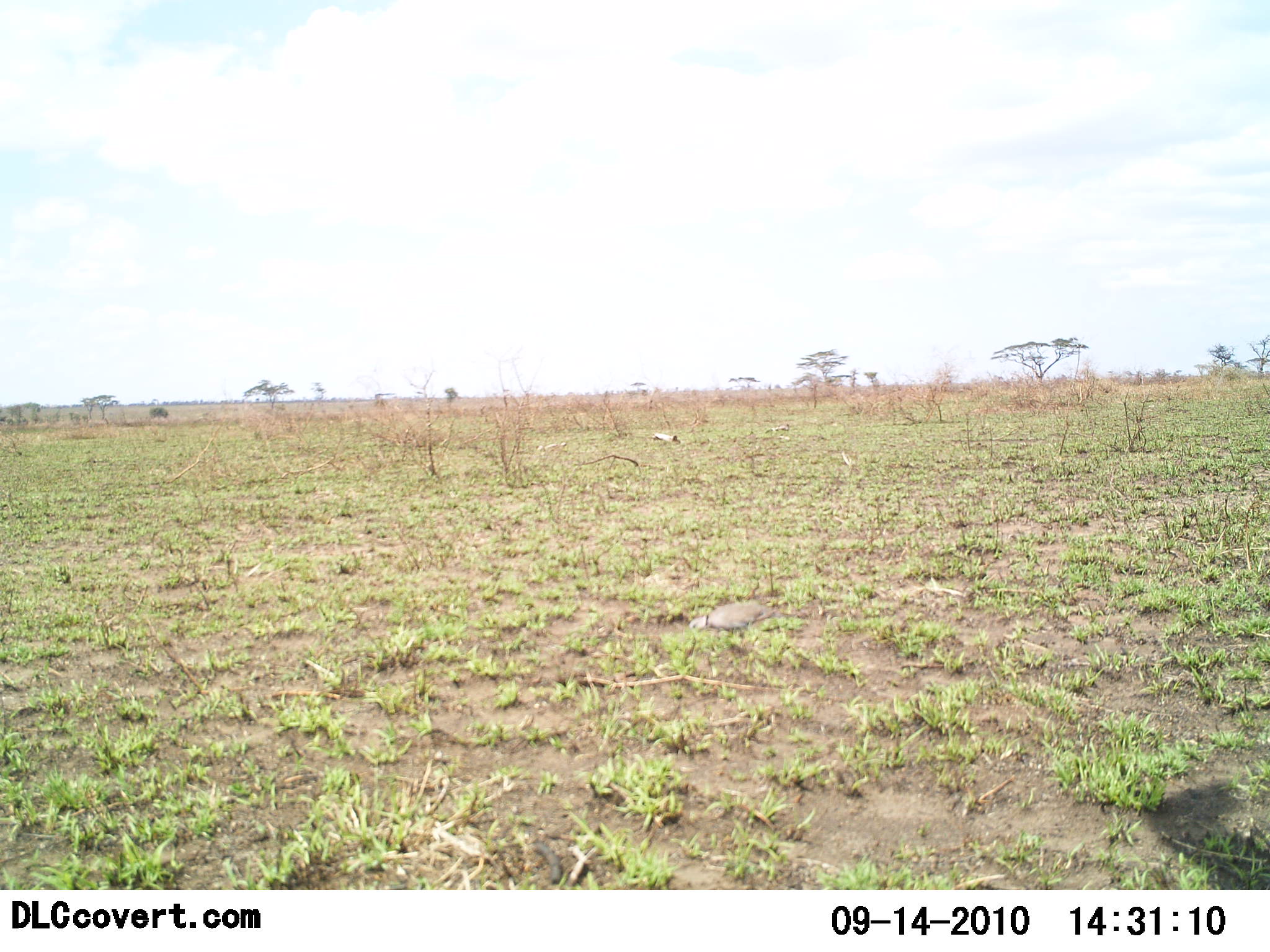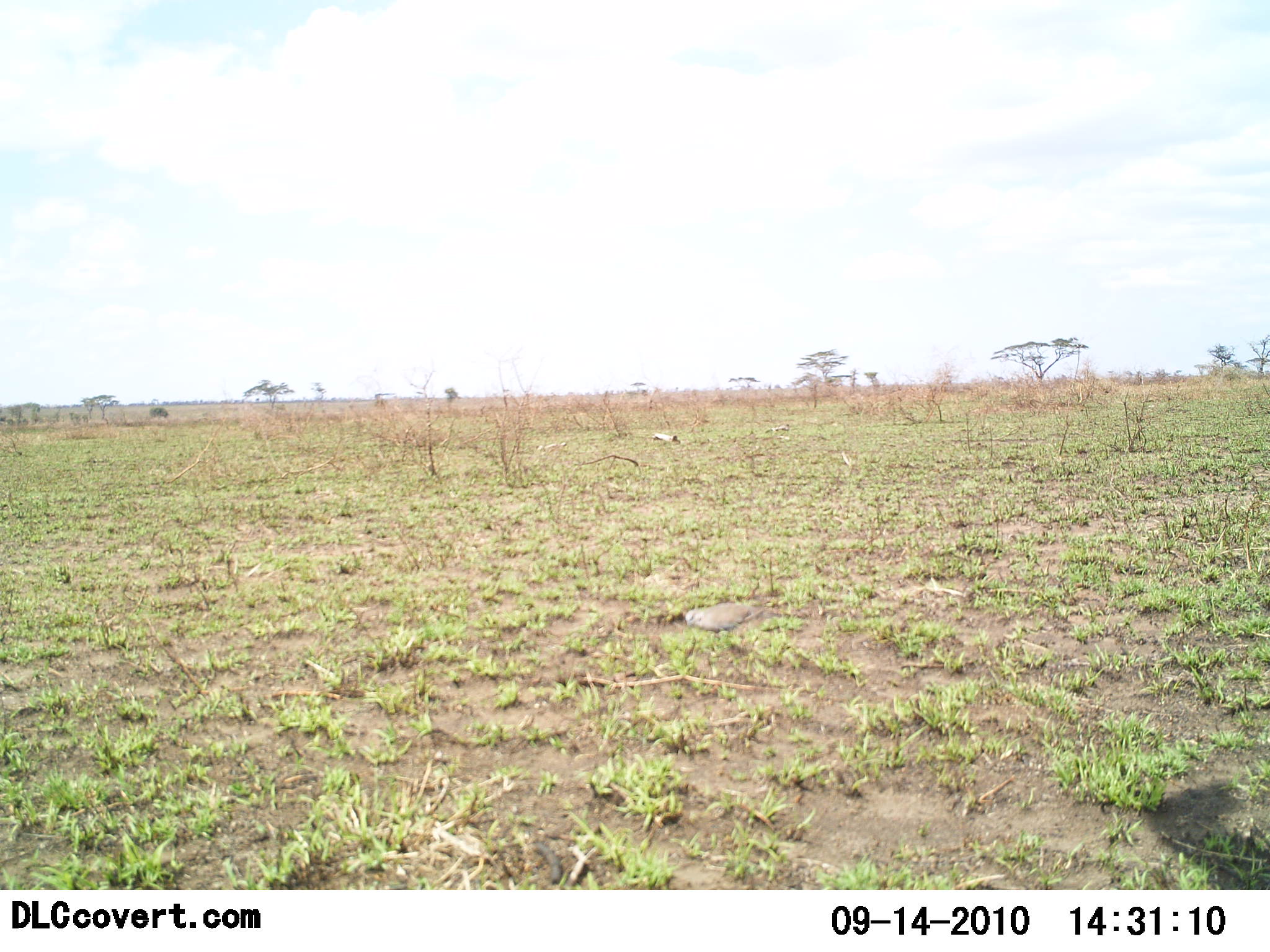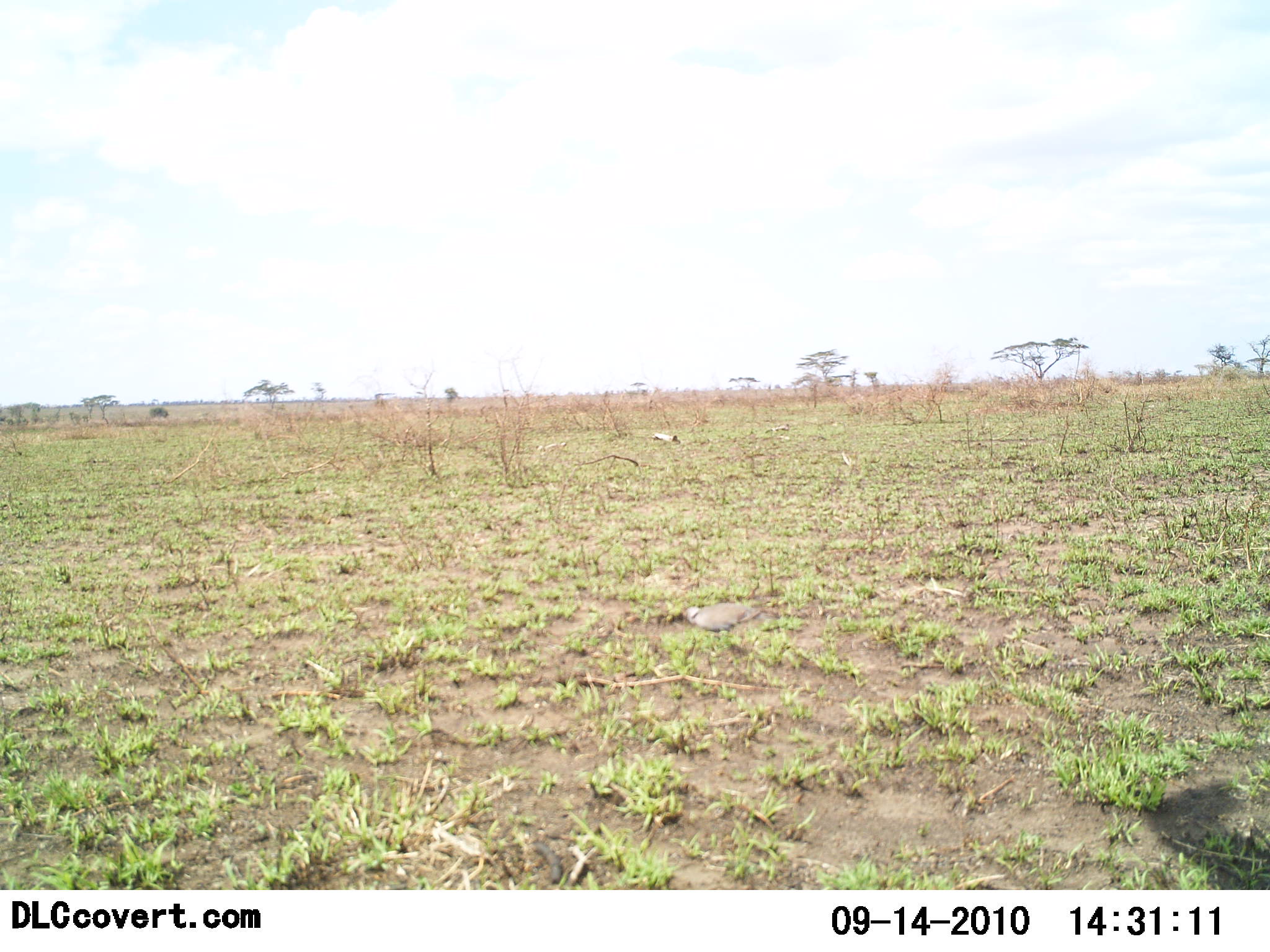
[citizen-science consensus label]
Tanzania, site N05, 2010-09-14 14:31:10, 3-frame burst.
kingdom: Animalia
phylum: Chordata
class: Aves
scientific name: Aves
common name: bird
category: otherbird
Otherbird (bird) (Aves), count 1. Behavior (volunteer vote fractions): standing 50%, resting 0%, moving 7%, interacting 0%. Young present (vote fraction): 0%. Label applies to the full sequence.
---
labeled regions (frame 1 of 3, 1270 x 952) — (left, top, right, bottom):
animal: (688, 603, 788, 635)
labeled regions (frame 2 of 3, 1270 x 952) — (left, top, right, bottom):
animal: (685, 603, 782, 636)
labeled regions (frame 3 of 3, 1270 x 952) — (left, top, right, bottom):
animal: (685, 602, 782, 634)